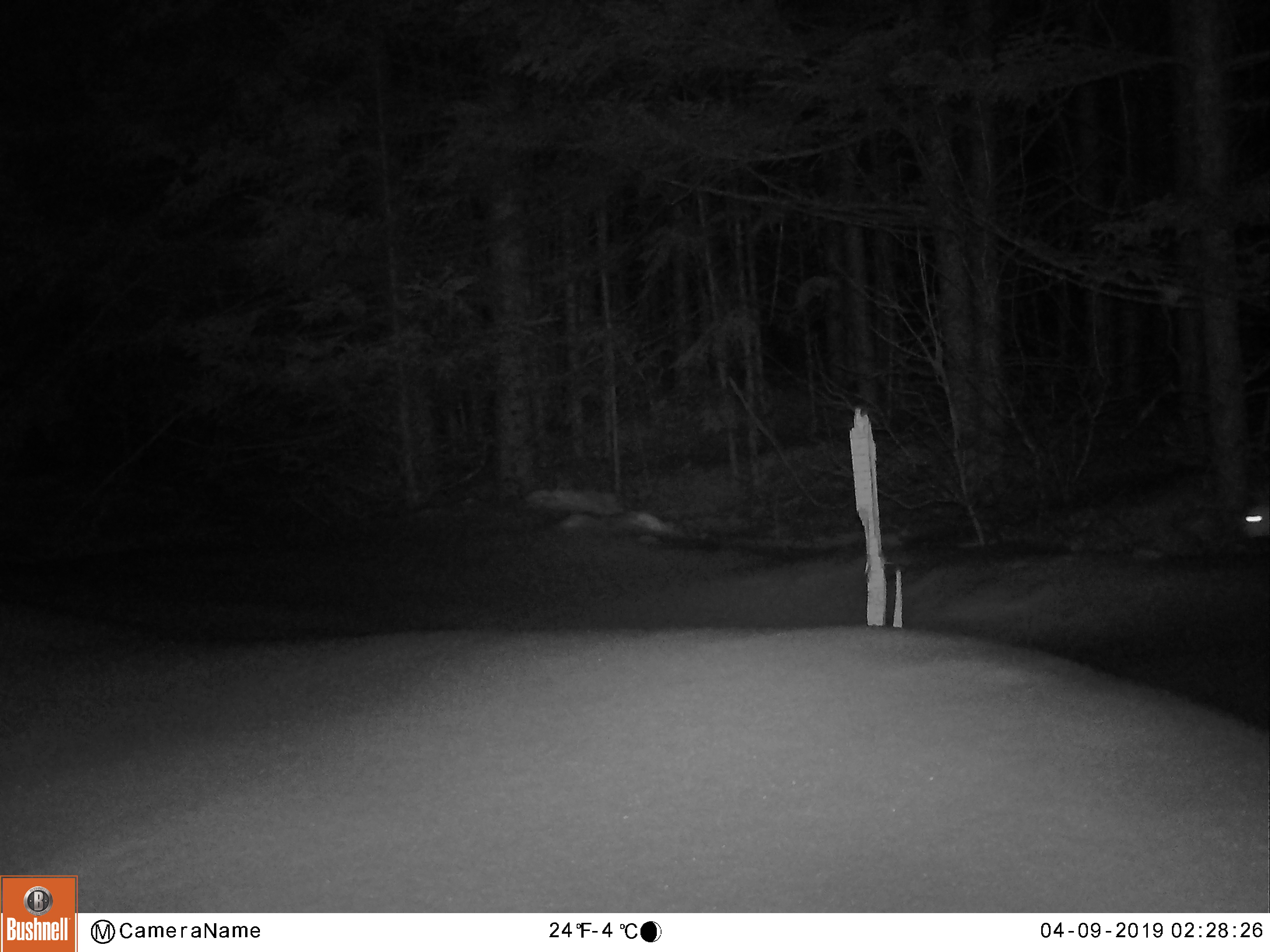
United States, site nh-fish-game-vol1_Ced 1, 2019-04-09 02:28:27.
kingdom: Animalia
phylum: Chordata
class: Mammalia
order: Lagomorpha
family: Leporidae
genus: Lepus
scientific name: Lepus americanus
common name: snowshoe hare